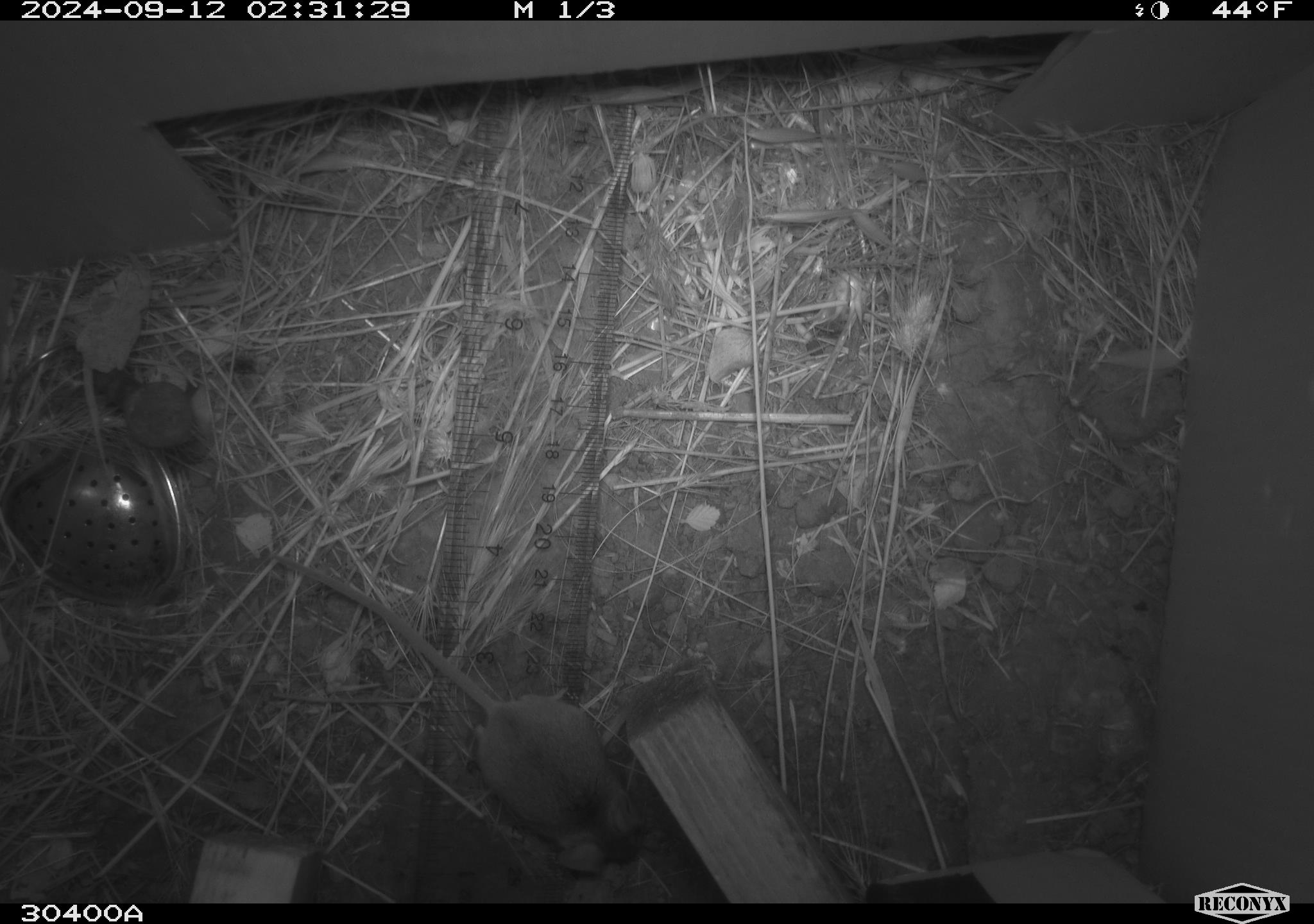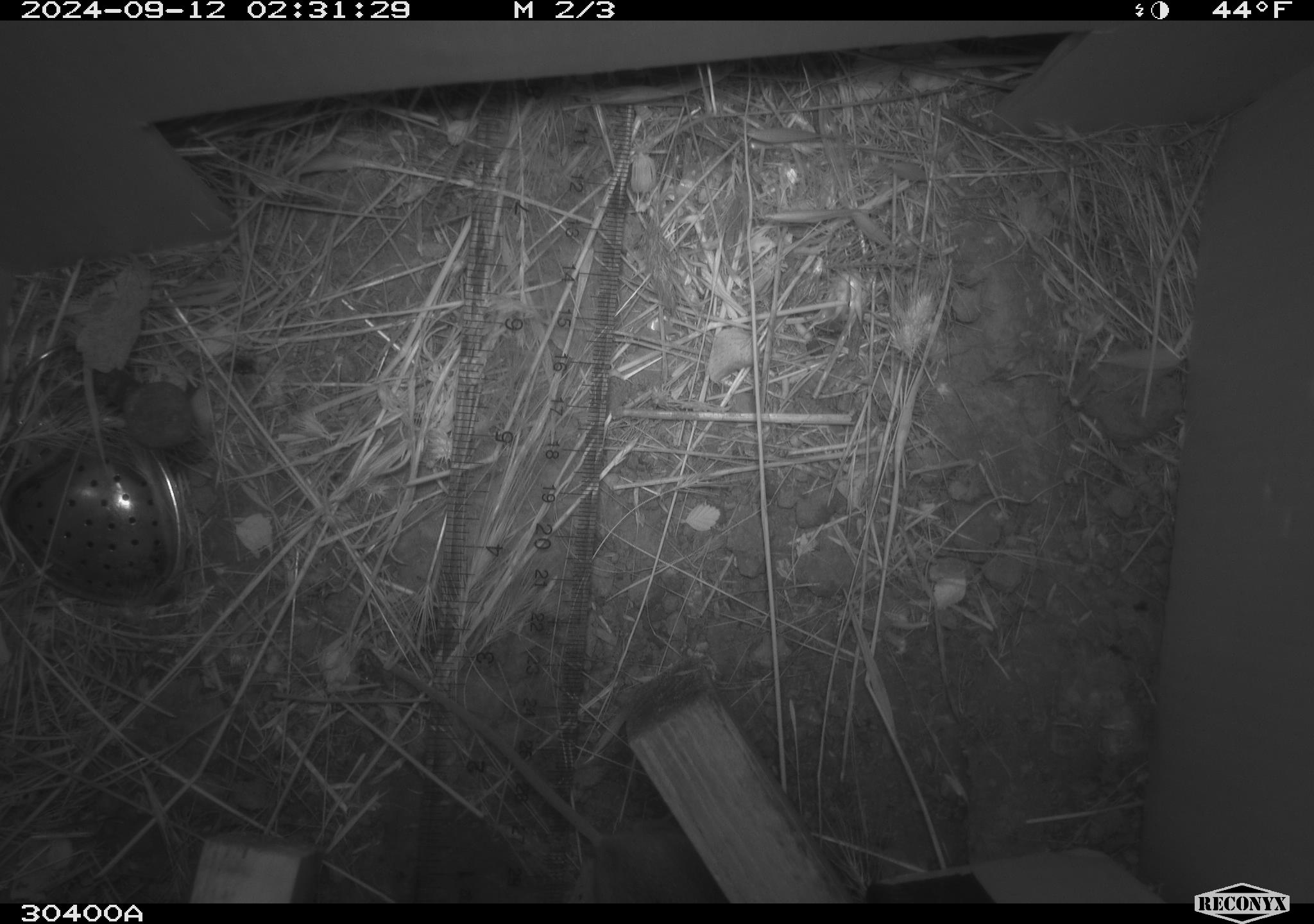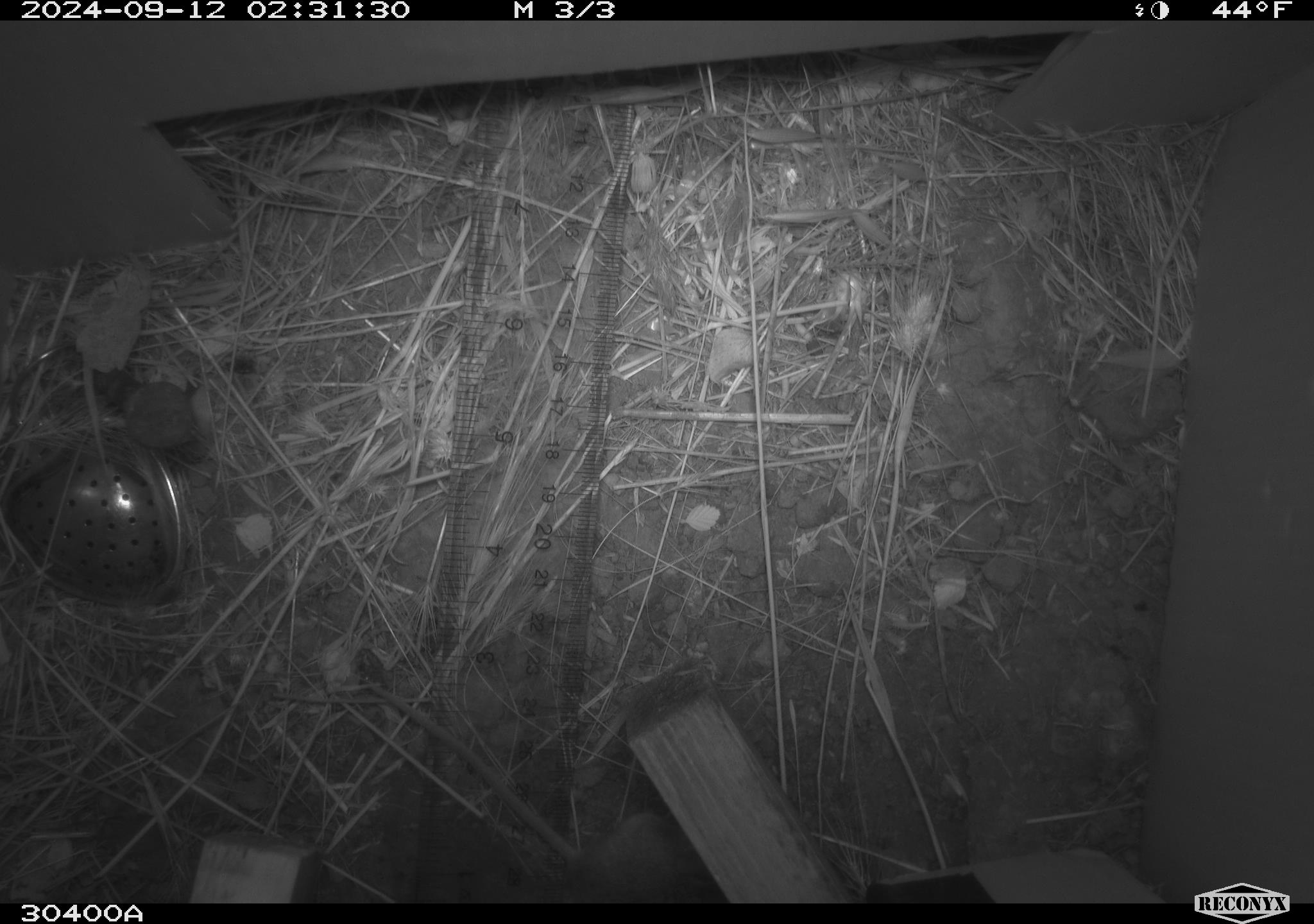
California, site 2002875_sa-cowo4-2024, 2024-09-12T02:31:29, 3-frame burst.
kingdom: Animalia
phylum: Chordata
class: Mammalia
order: Rodentia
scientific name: Rodentia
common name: mouse species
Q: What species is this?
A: Mouse species (Rodentia).